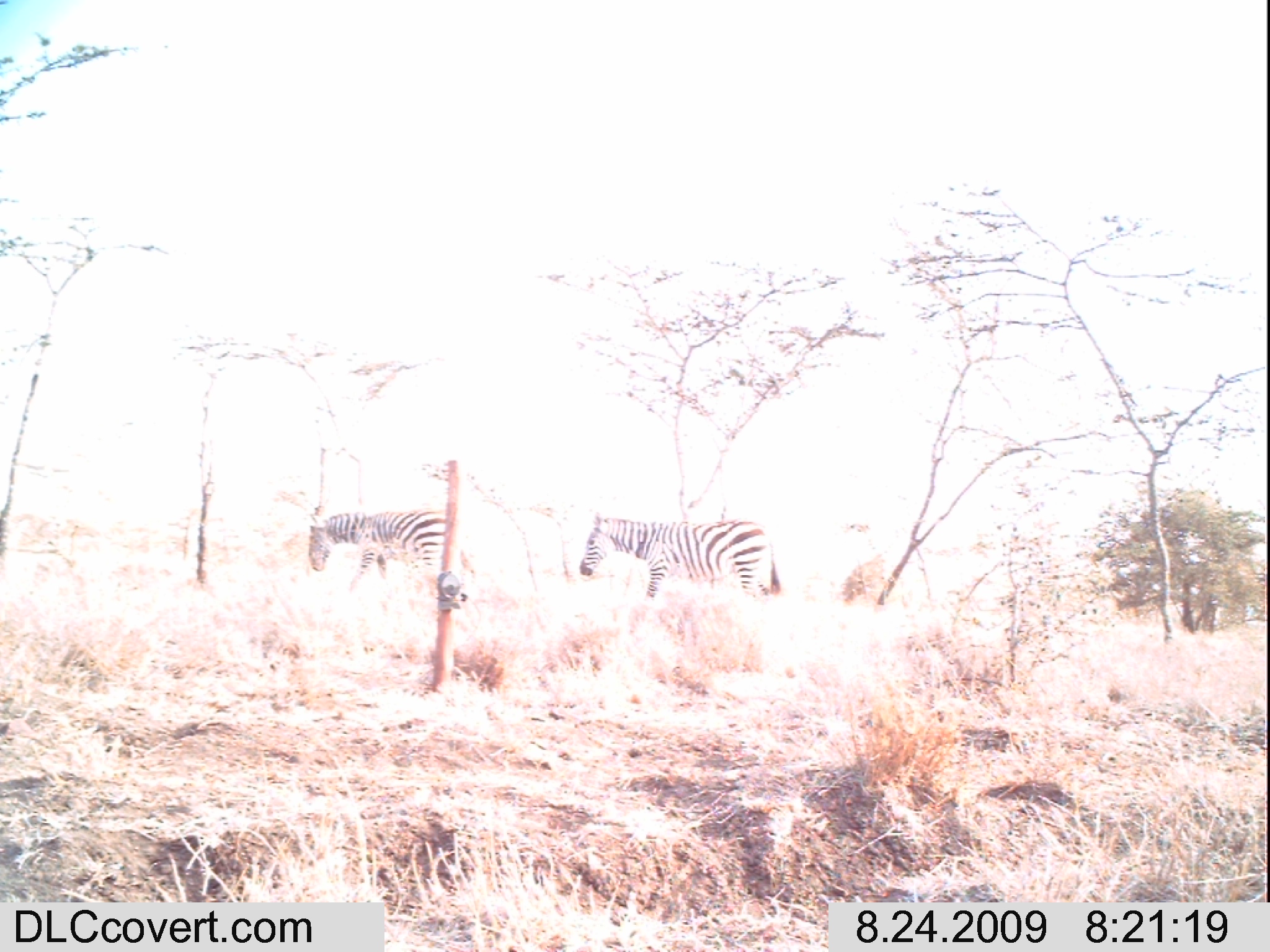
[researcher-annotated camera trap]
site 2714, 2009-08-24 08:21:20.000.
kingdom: Animalia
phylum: Chordata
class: Mammalia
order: Perissodactyla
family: Equidae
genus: Equus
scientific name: Equus quagga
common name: plains zebra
Equus quagga (plains zebra), count 2.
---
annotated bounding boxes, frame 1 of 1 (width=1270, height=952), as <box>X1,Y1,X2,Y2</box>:
equus quagga: <box>577,509,781,601</box>; <box>304,503,476,597</box>